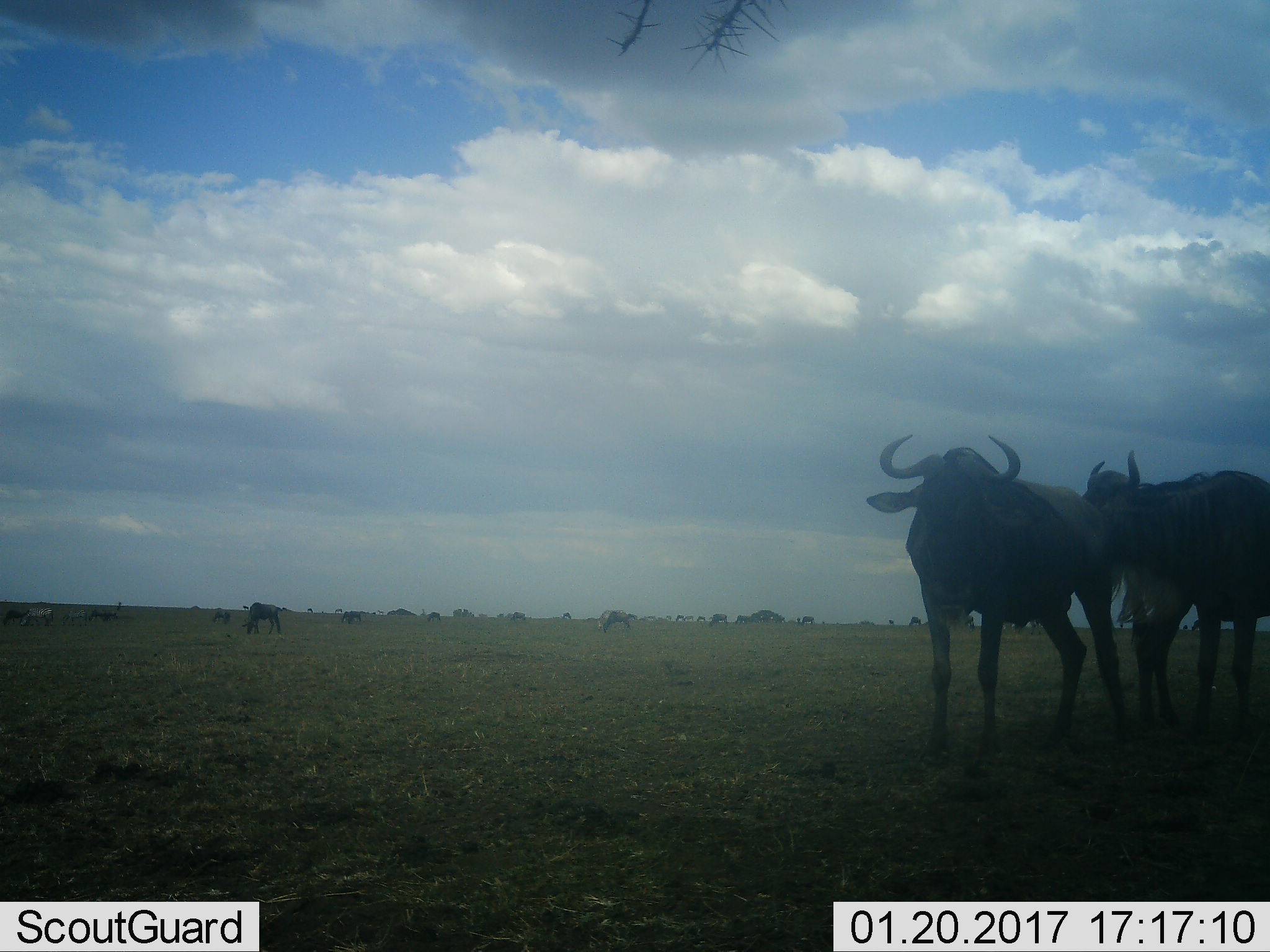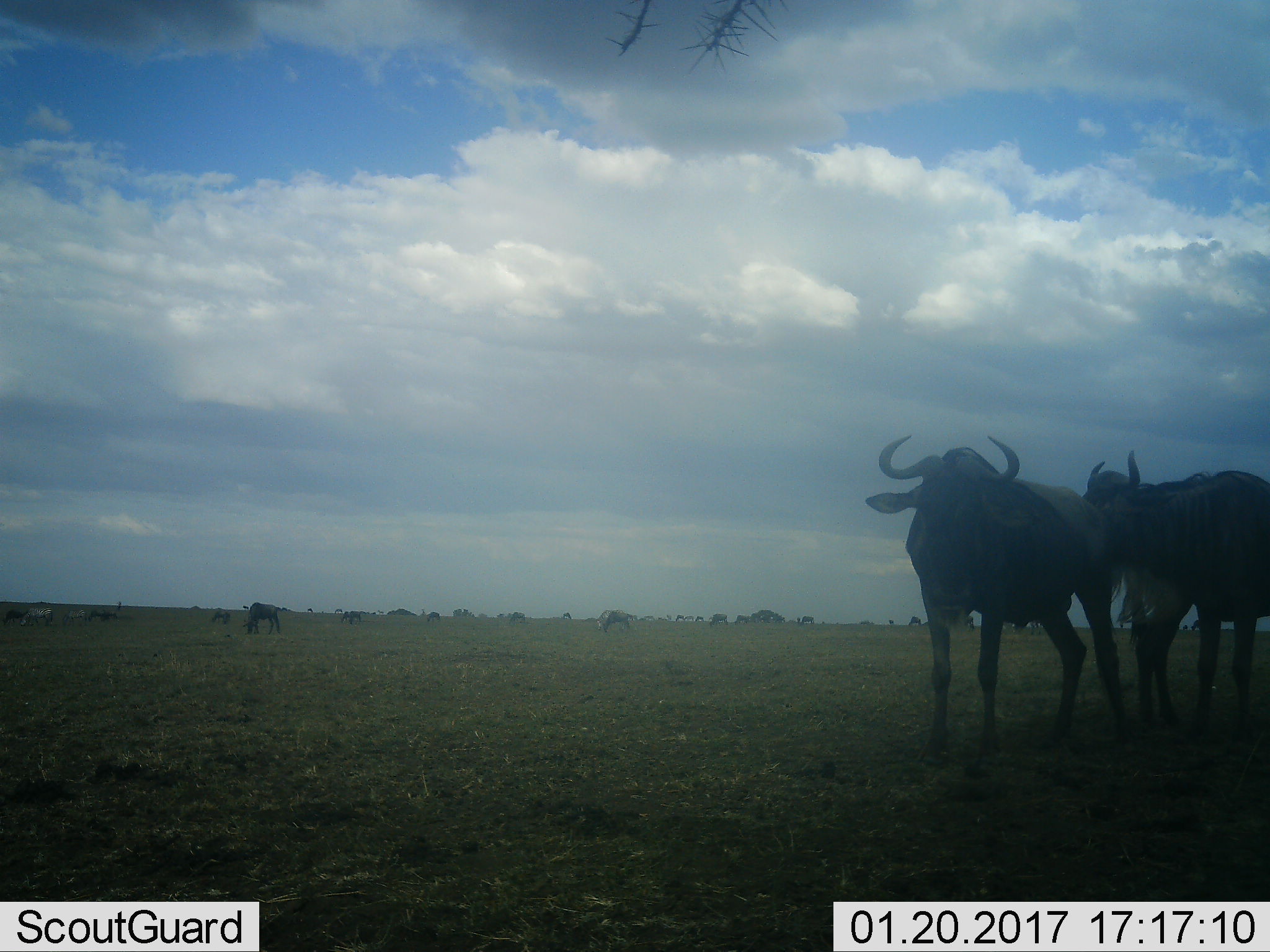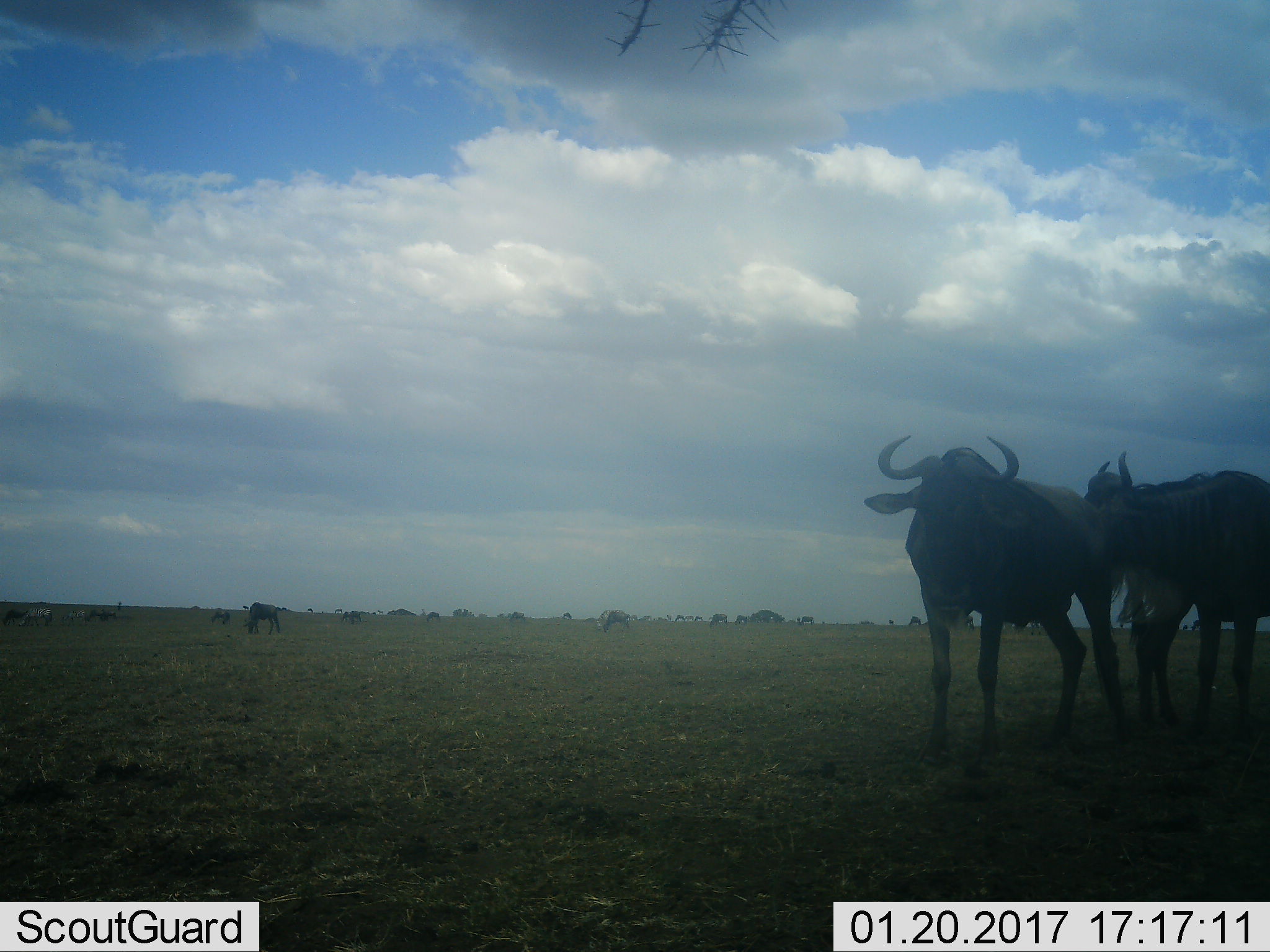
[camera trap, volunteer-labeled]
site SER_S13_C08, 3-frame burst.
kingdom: Animalia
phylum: Chordata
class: Mammalia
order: Artiodactyla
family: Bovidae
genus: Connochaetes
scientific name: Connochaetes taurinus taurinus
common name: blue wildebeest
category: wildebeestblue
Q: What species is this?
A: Wildebeestblue (blue wildebeest) (Connochaetes taurinus taurinus).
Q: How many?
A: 11-50.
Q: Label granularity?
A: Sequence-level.